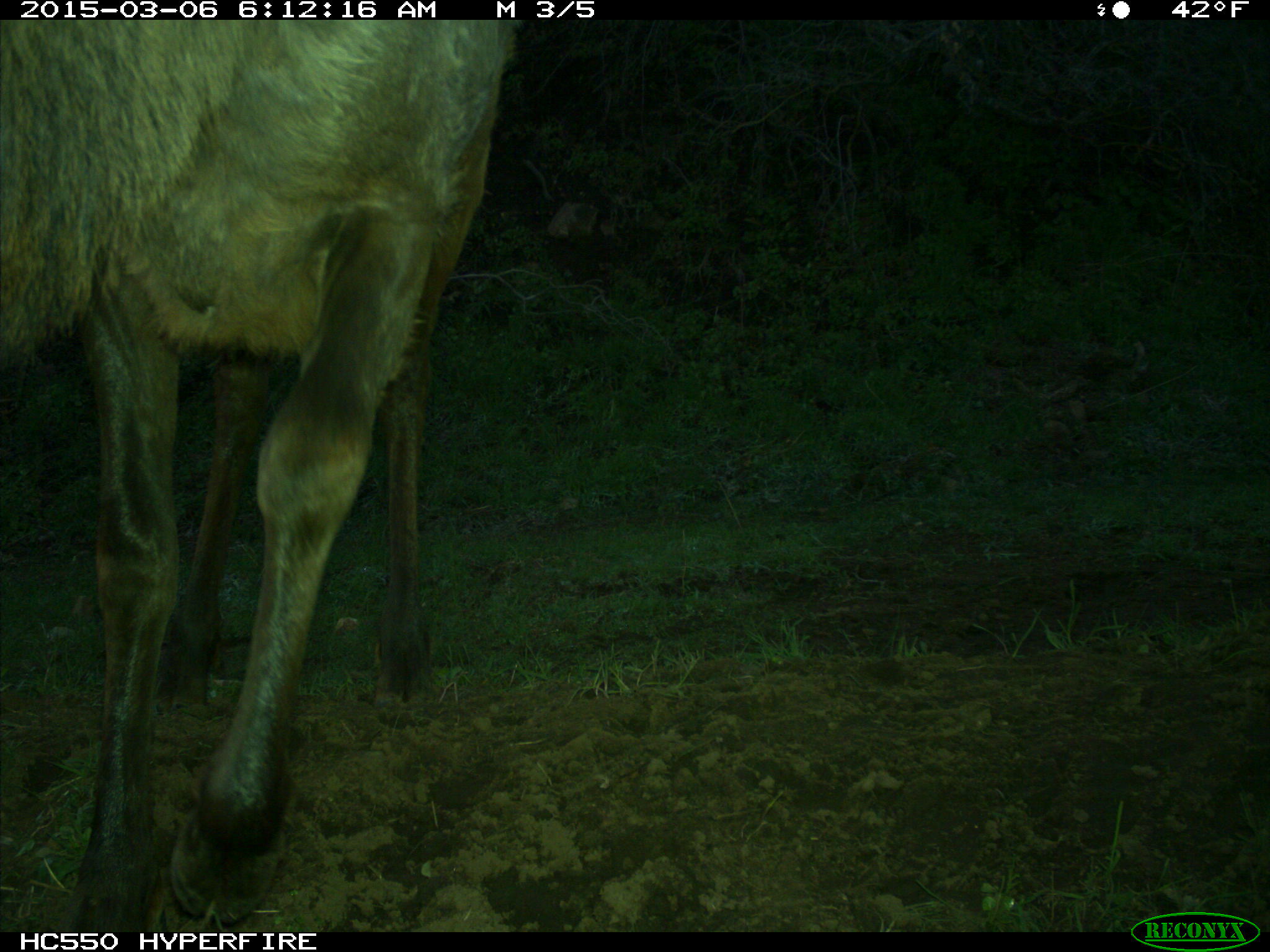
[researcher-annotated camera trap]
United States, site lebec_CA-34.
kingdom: Animalia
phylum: Chordata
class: Mammalia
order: Artiodactyla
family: Cervidae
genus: Cervus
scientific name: Cervus canadensis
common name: elk